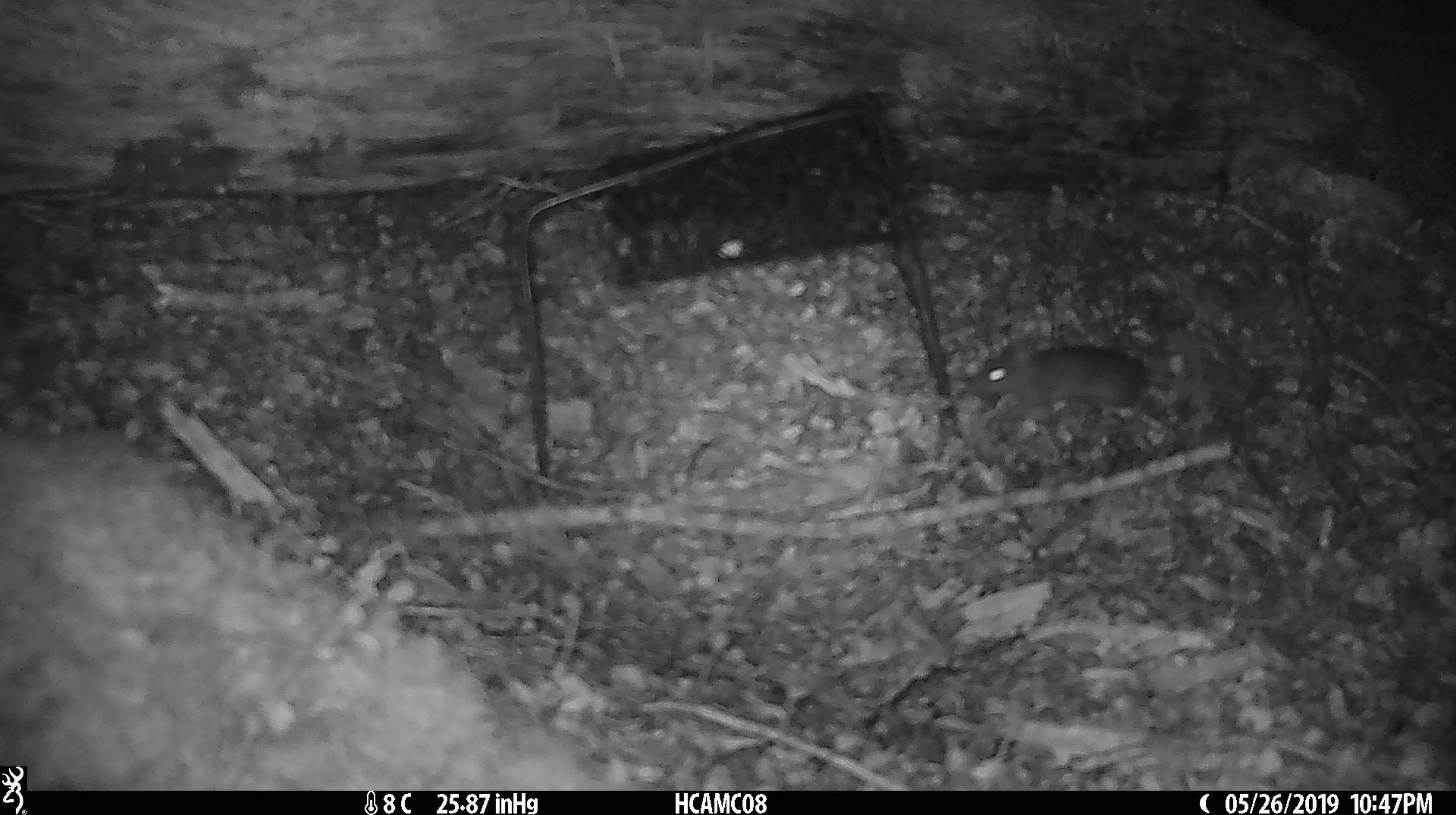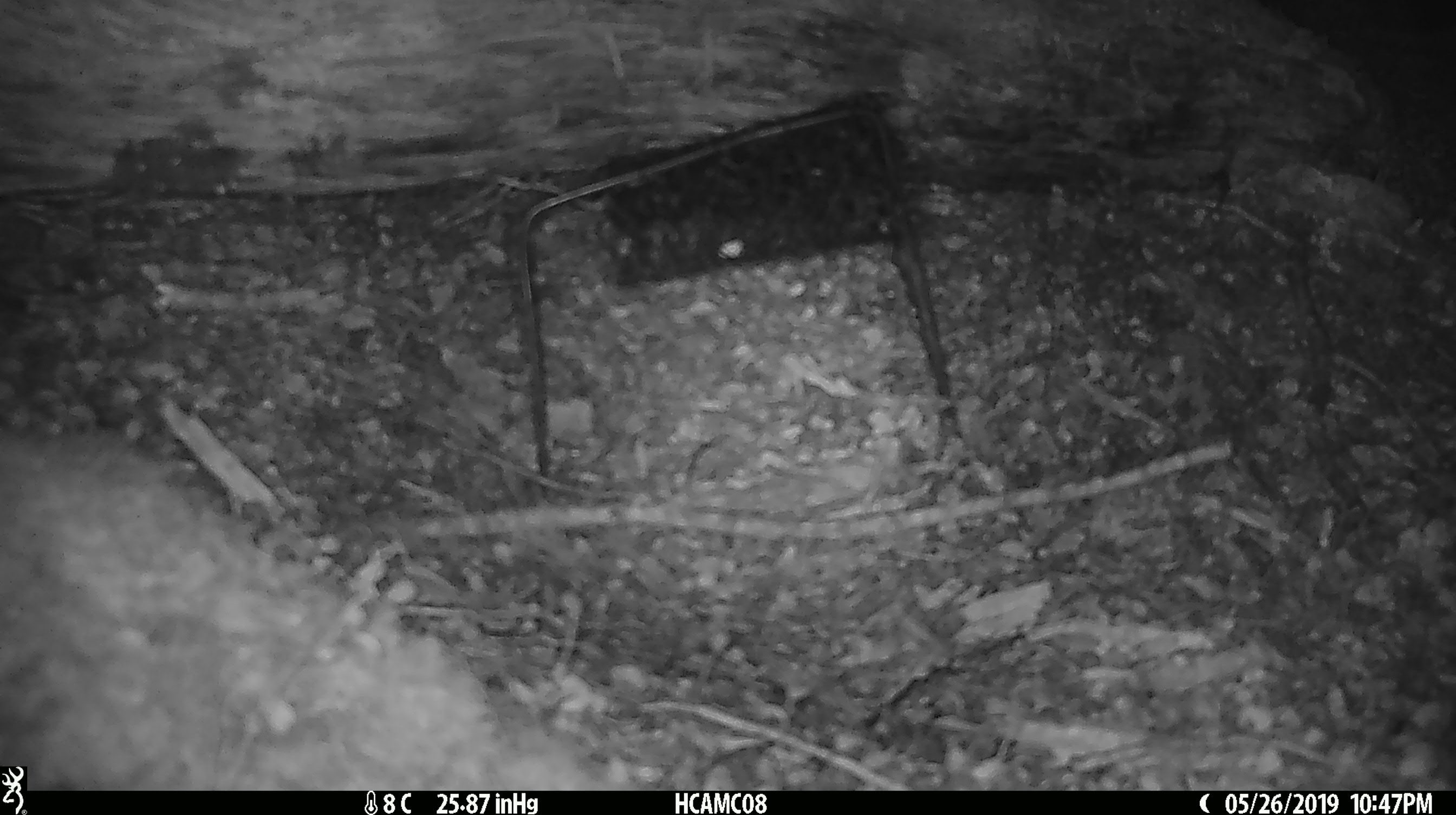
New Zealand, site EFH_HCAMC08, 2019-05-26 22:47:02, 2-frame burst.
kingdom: Animalia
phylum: Chordata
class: Mammalia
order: Rodentia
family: Muridae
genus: Mus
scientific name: Mus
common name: mouse